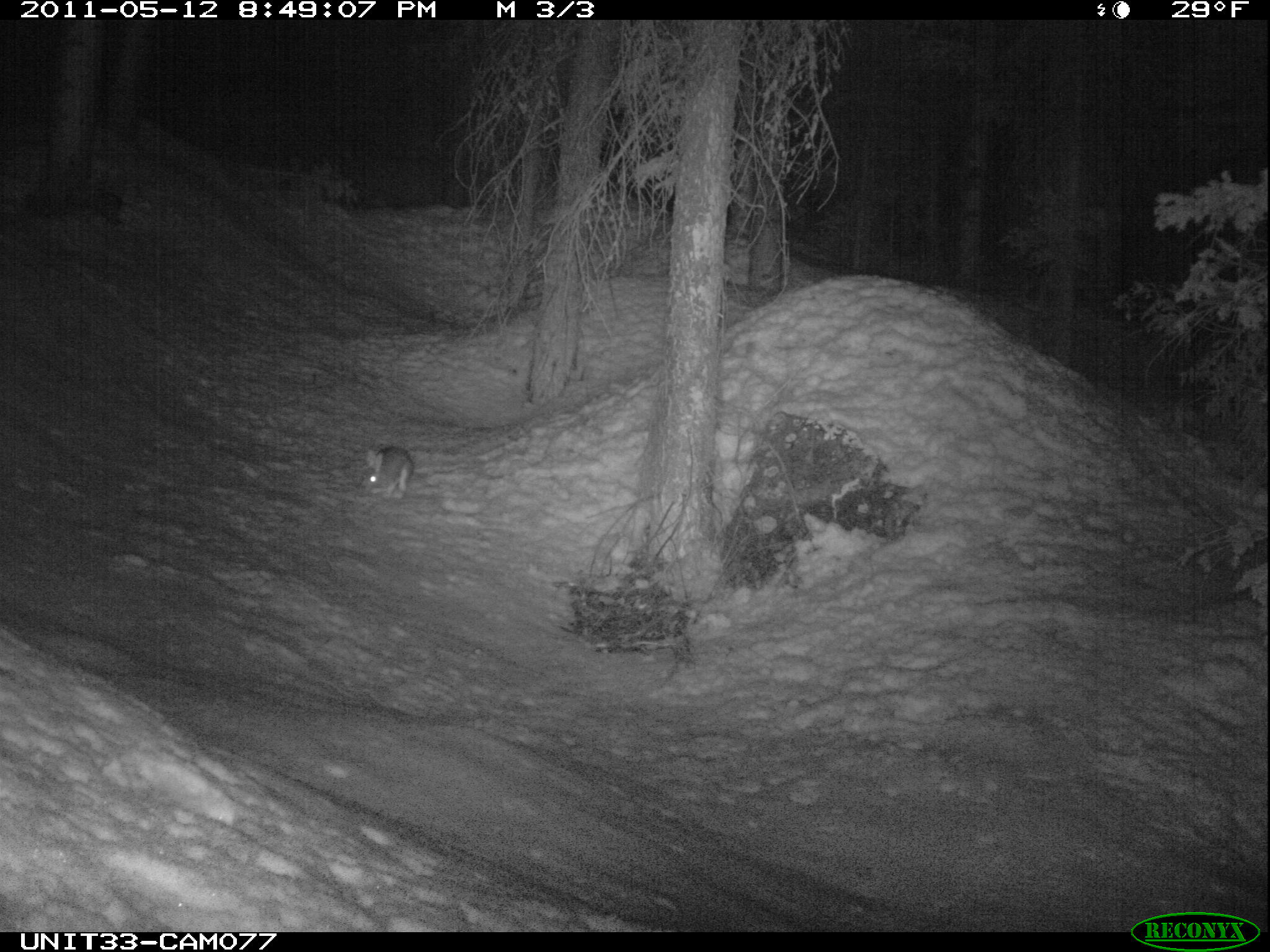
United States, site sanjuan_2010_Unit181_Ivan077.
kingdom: Animalia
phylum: Chordata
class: Mammalia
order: Lagomorpha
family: Leporidae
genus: Lepus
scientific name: Lepus americanus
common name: snowshoe hare